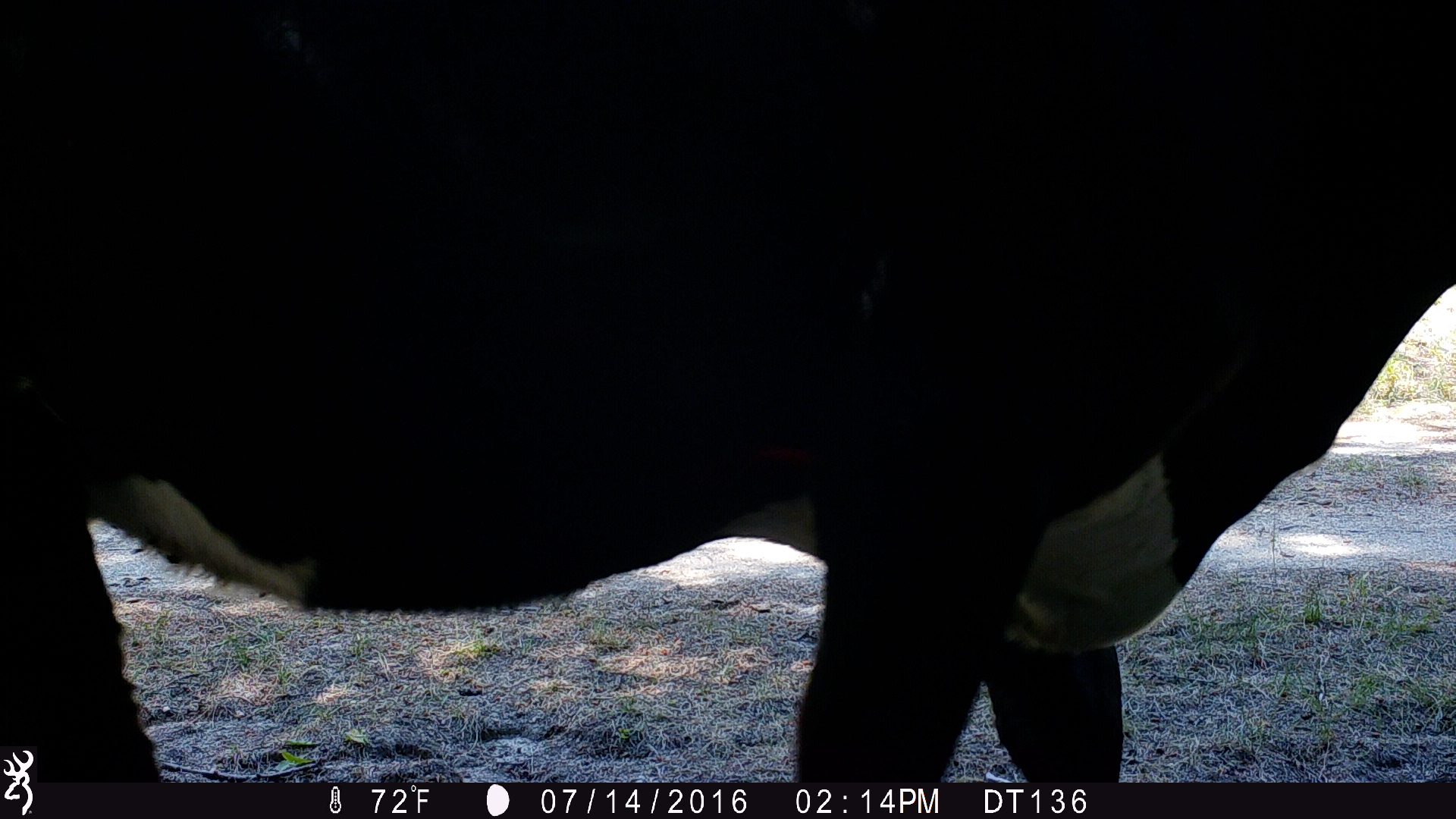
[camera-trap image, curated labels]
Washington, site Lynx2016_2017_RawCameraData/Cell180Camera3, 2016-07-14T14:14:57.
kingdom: Animalia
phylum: Chordata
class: Mammalia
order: Artiodactyla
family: Bovidae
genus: Bos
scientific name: Bos taurus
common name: domestic cattle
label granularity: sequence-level